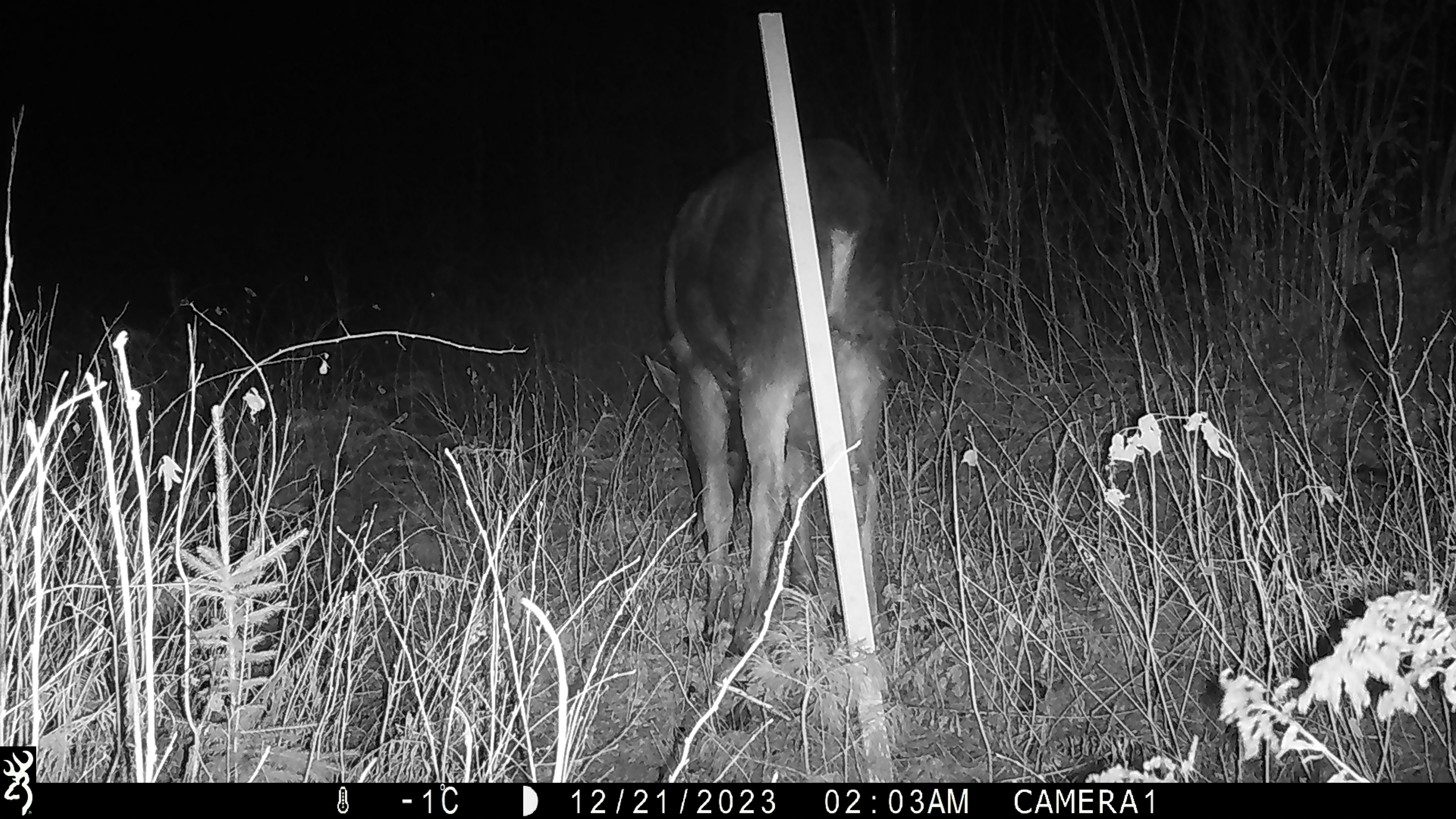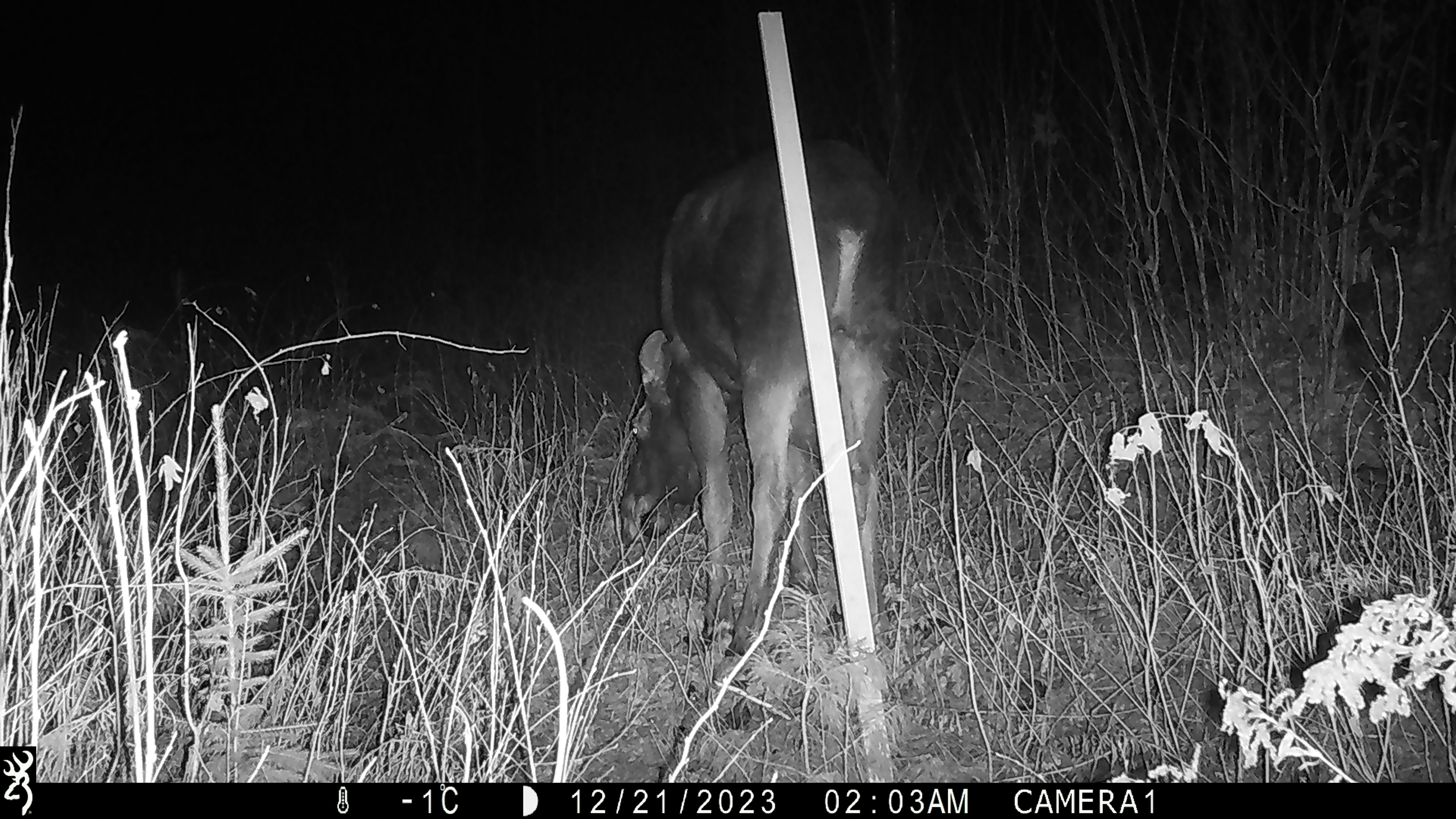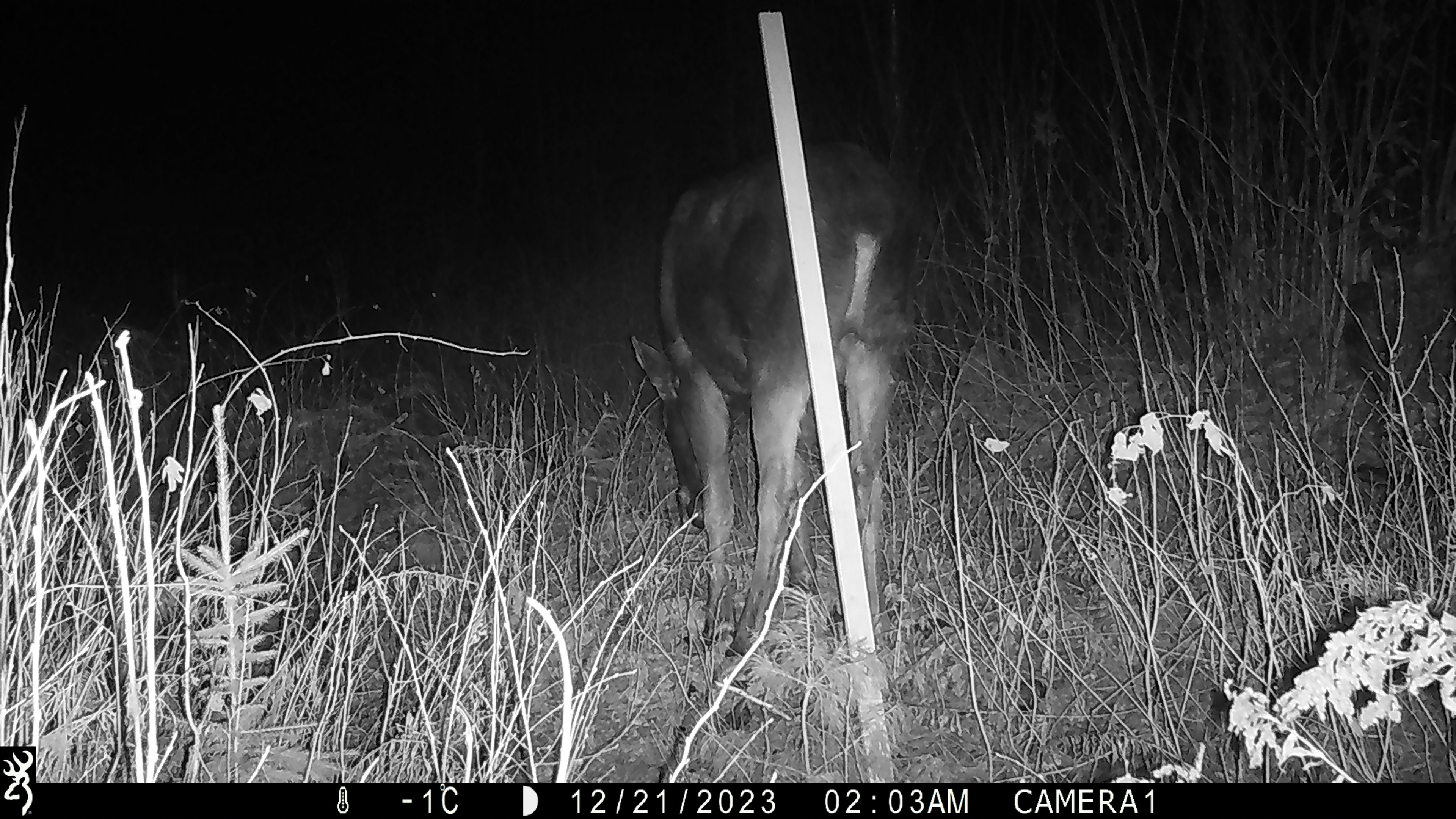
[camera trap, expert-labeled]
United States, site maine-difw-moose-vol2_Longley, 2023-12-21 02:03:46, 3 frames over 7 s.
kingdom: Animalia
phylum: Chordata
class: Mammalia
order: Artiodactyla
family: Cervidae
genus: Alces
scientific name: Alces alces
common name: moose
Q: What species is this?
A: Moose (Alces alces).